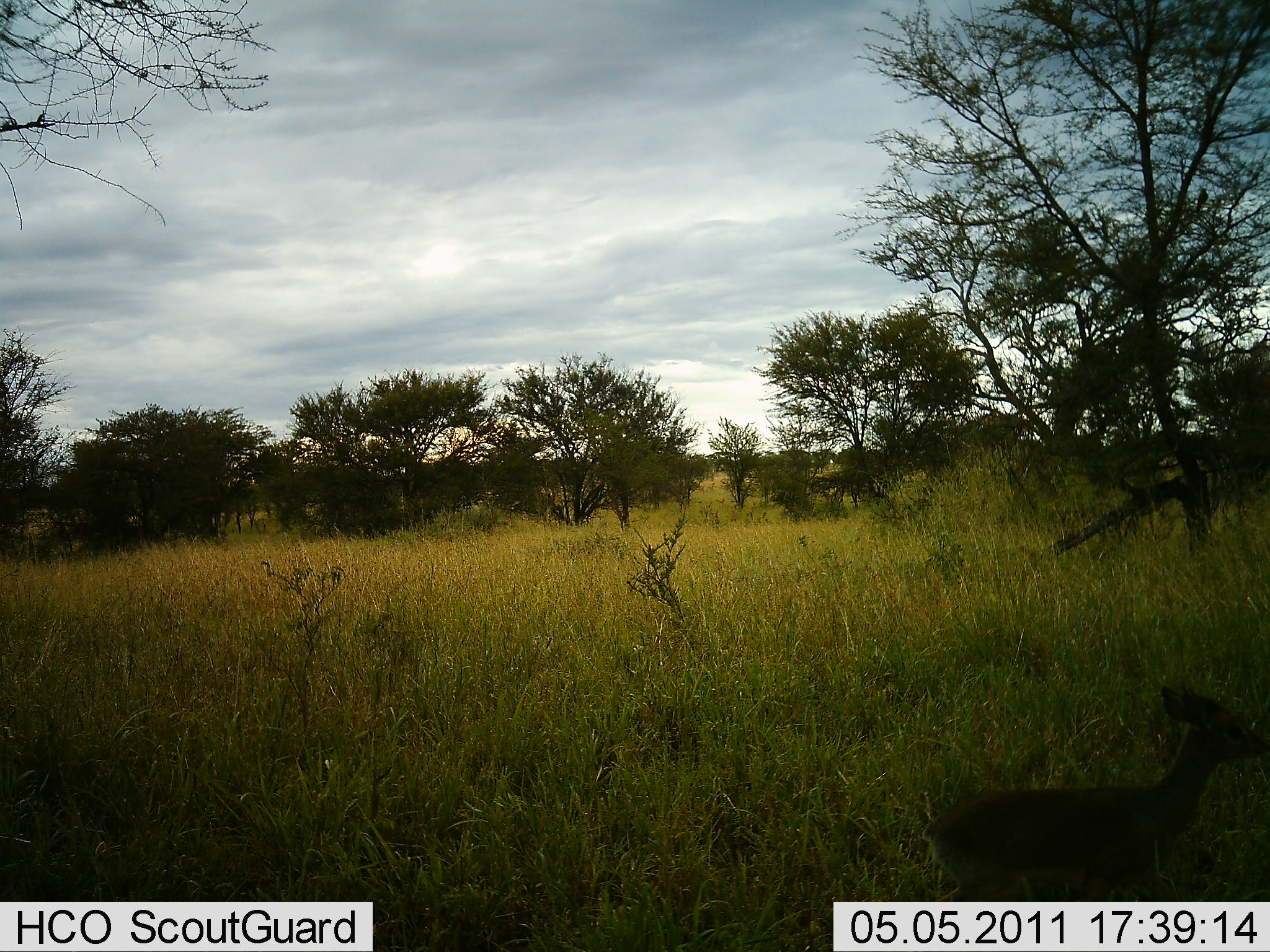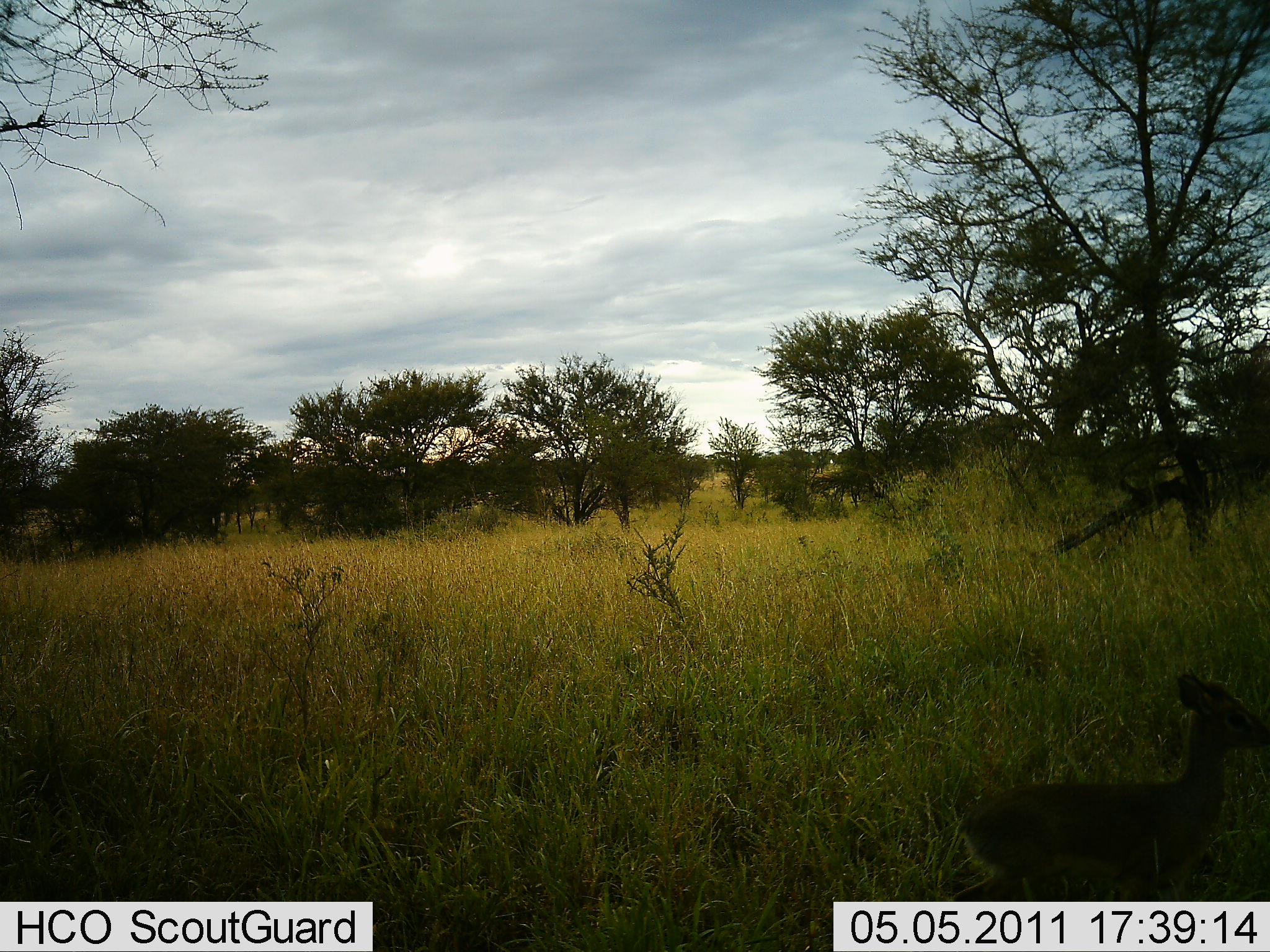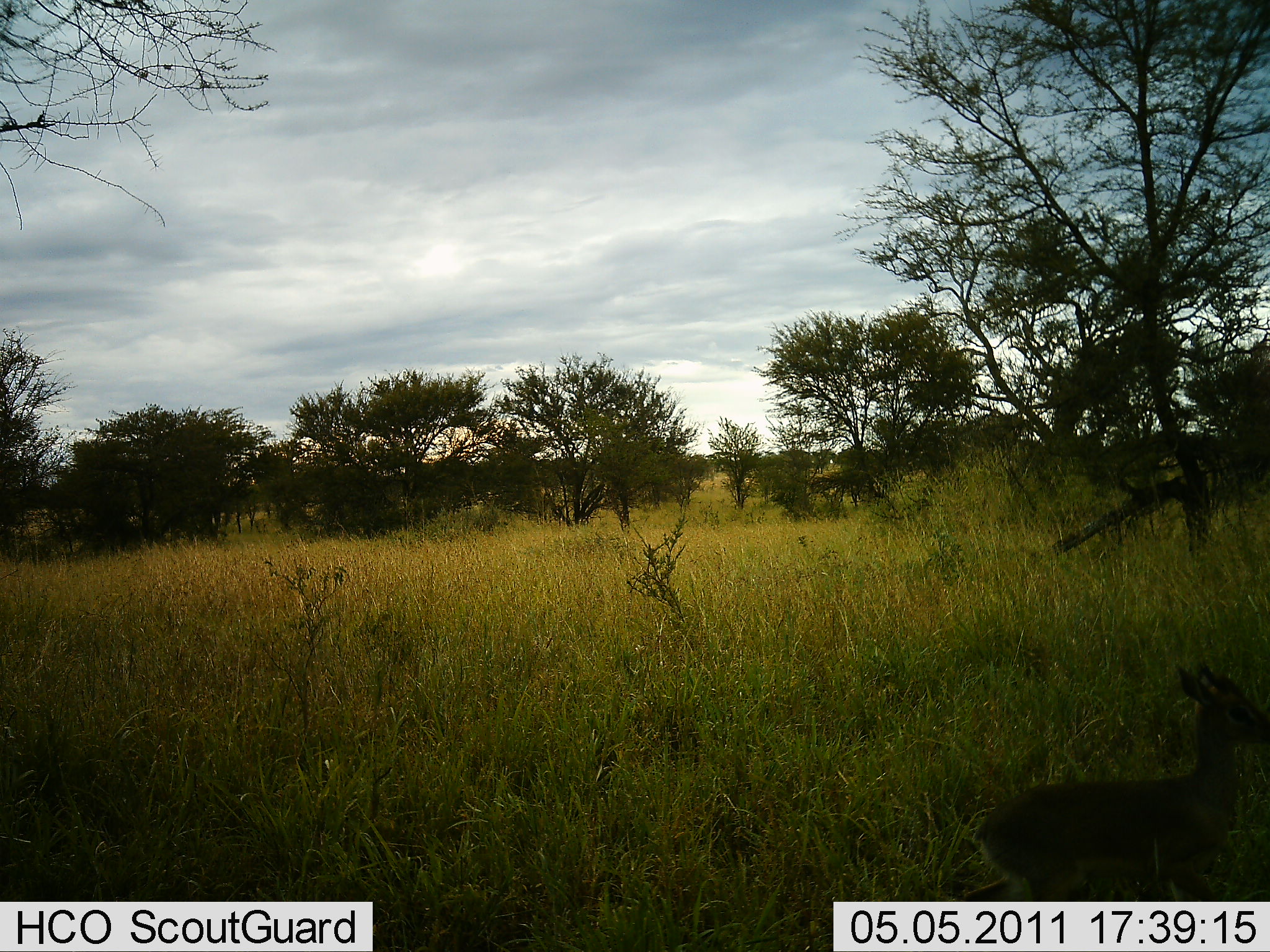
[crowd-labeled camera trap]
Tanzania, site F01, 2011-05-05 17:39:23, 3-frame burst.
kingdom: Animalia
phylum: Chordata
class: Mammalia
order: Artiodactyla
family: Bovidae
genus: Madoqua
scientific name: Madoqua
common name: dikdik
Dikdik (Madoqua), count 1. Behavior (volunteer vote fractions): standing 60%, resting 0%, moving 40%, interacting 0%. Young present (vote fraction): 0%. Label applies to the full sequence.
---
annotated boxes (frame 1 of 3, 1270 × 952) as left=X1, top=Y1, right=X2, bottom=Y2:
animal: left=942, top=672, right=1269, bottom=816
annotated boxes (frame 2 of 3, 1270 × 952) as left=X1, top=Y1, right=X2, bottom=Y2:
animal: left=934, top=668, right=1269, bottom=903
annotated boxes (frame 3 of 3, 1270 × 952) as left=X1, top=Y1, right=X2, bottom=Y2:
animal: left=968, top=659, right=1270, bottom=902